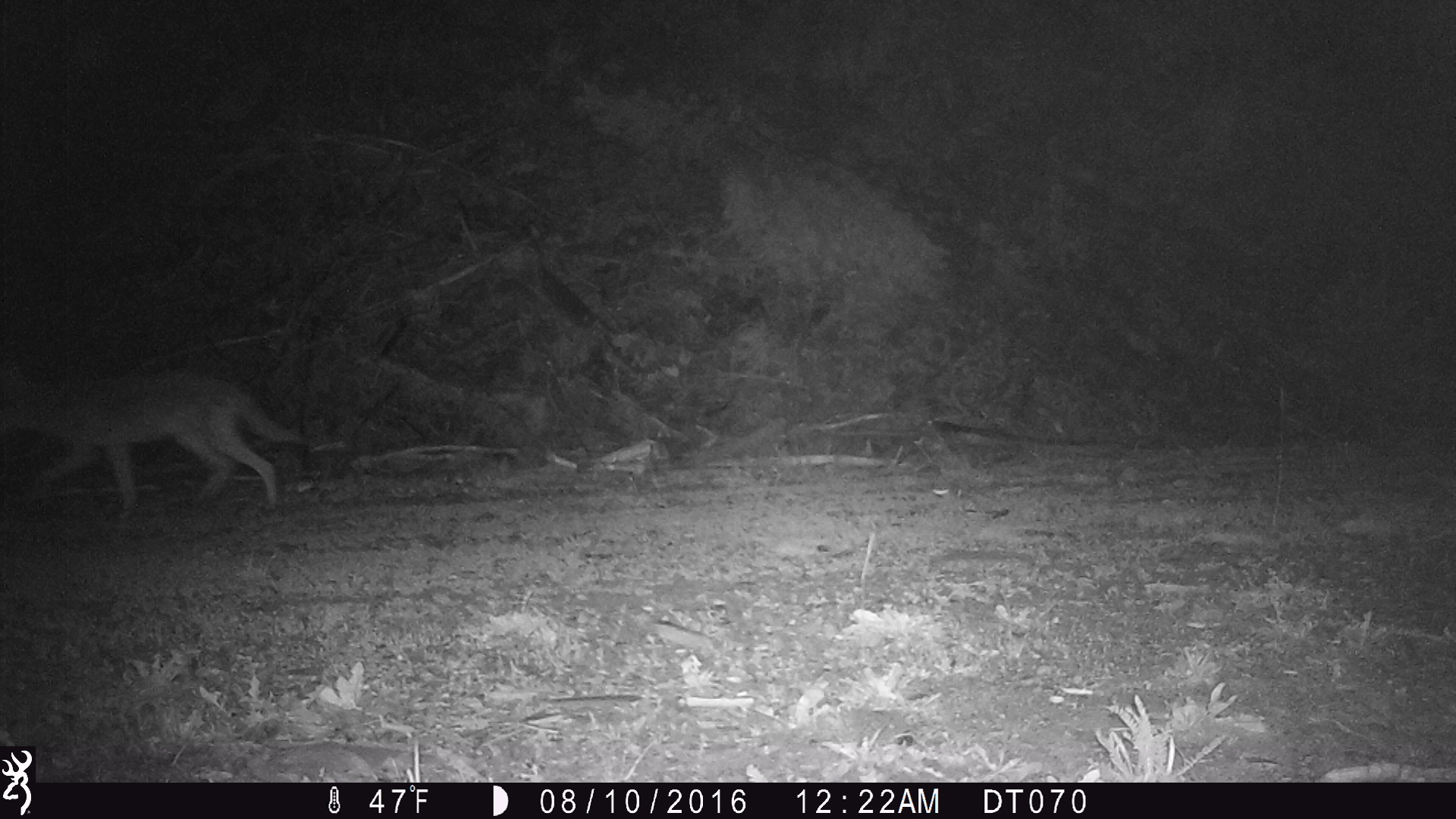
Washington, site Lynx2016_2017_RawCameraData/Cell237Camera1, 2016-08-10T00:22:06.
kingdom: Animalia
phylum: Chordata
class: Mammalia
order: Carnivora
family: Canidae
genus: Canis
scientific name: Canis latrans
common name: coyote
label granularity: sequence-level